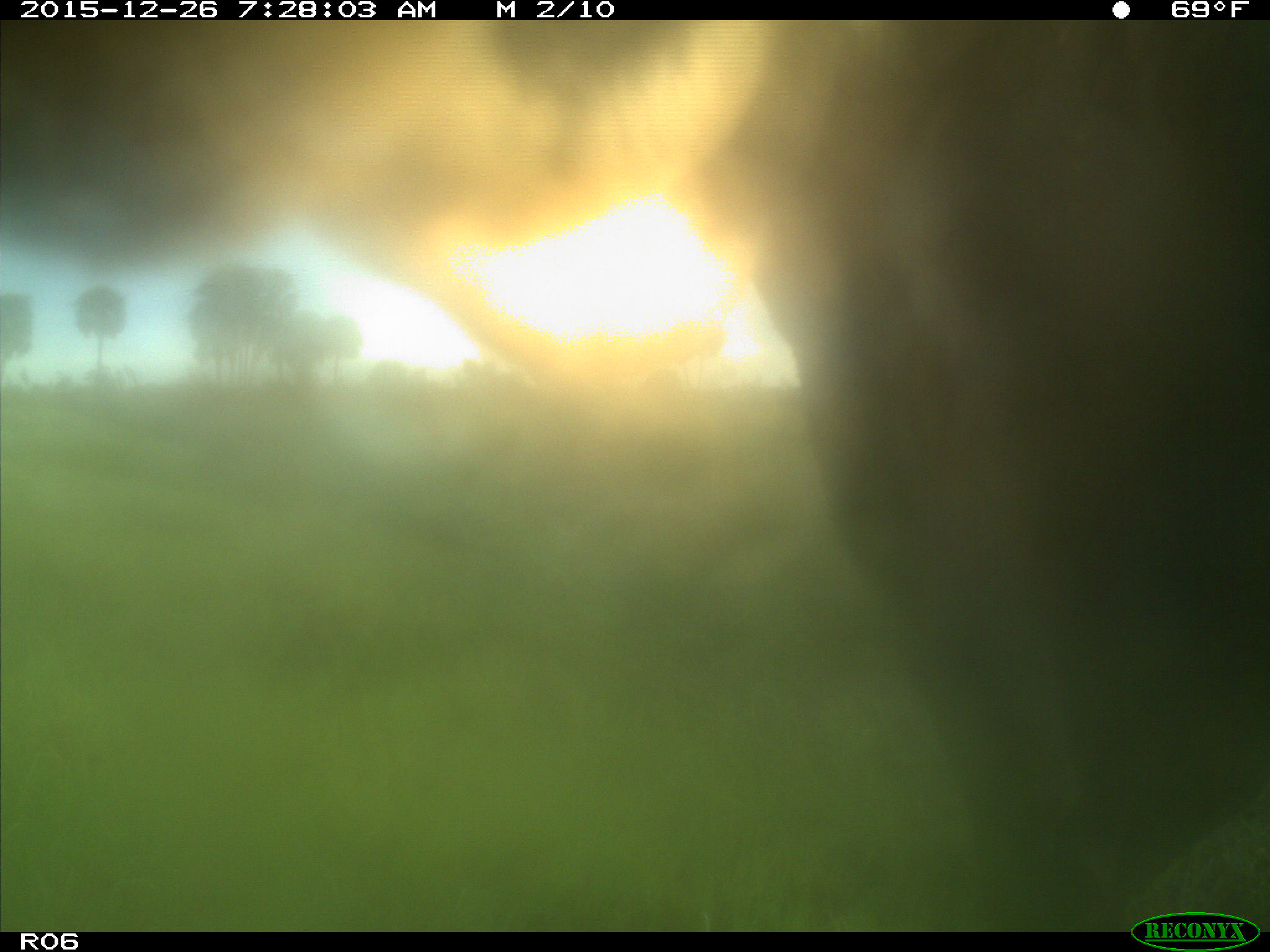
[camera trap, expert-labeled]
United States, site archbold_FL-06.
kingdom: Animalia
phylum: Chordata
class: Mammalia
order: Artiodactyla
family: Bovidae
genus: Bos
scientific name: Bos taurus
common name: domestic cow